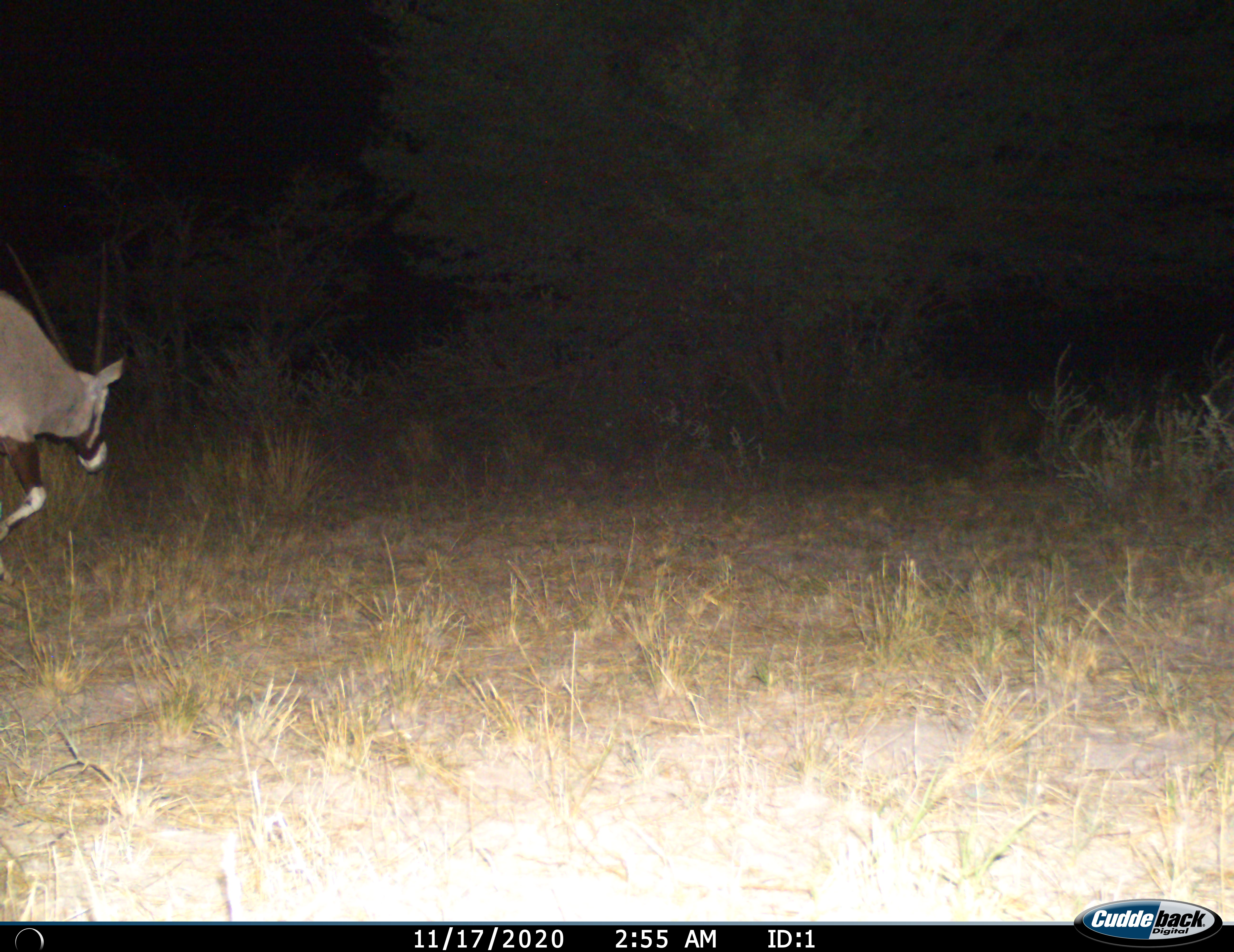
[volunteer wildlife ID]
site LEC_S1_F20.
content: unidentified animal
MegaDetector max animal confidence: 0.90